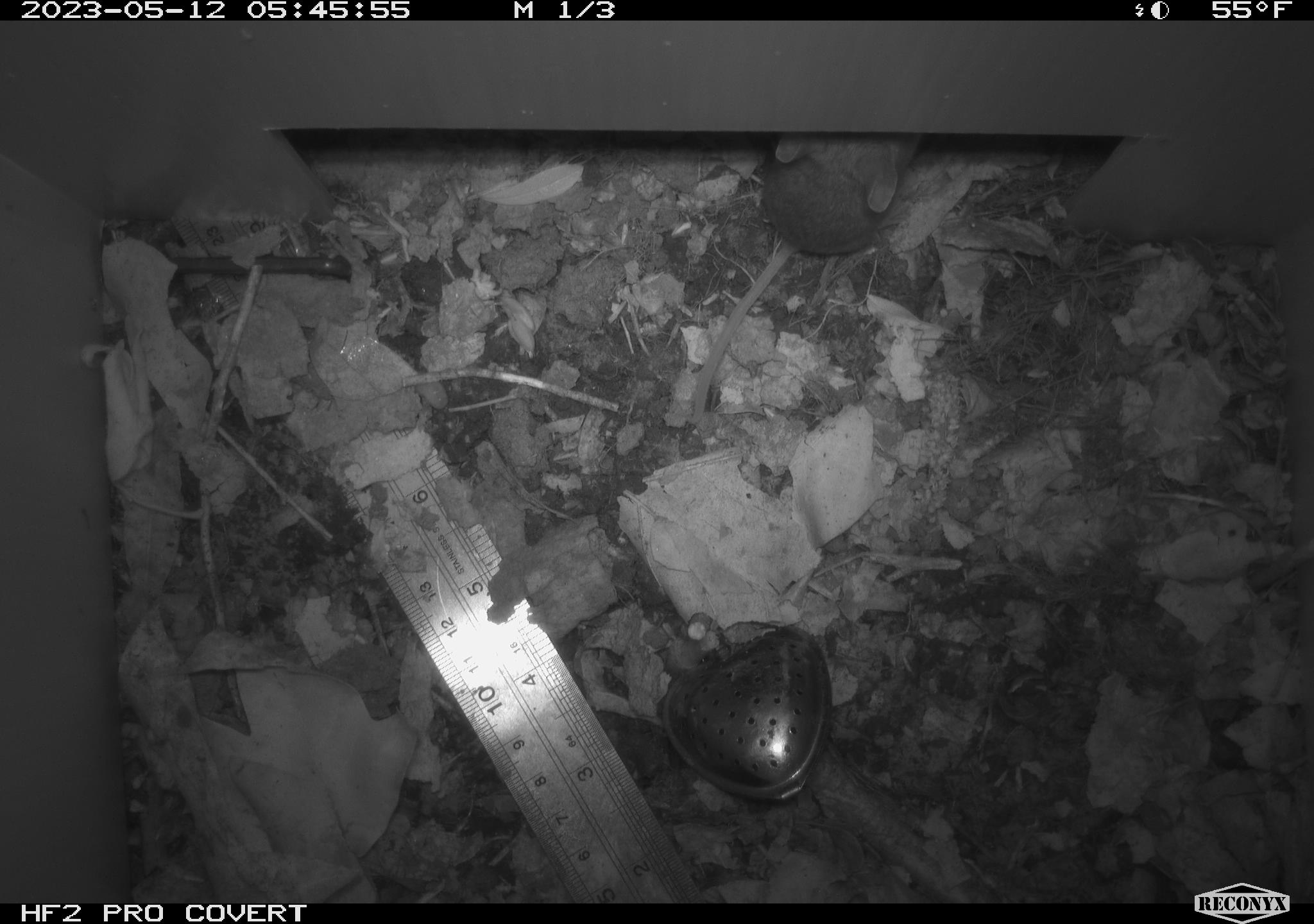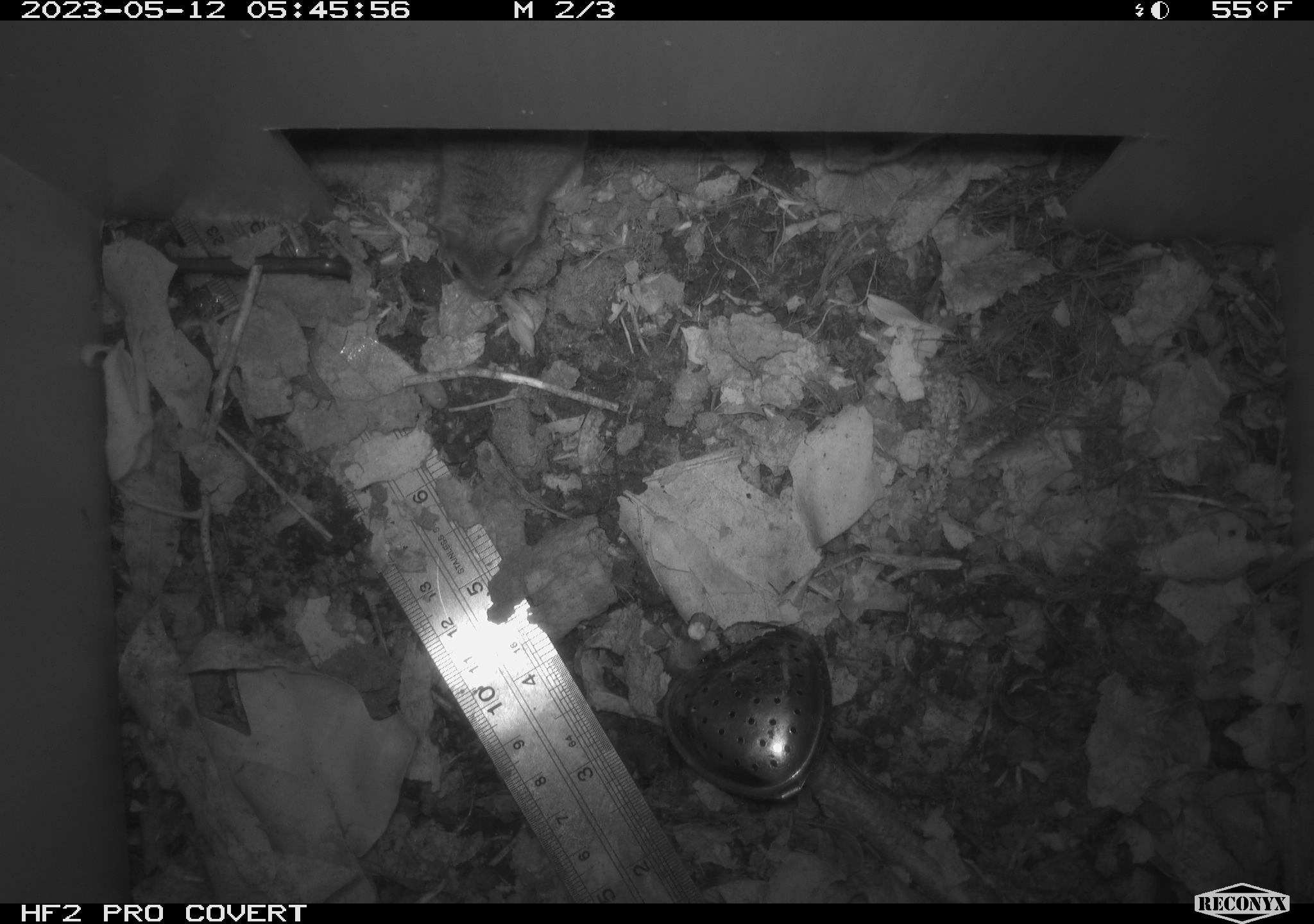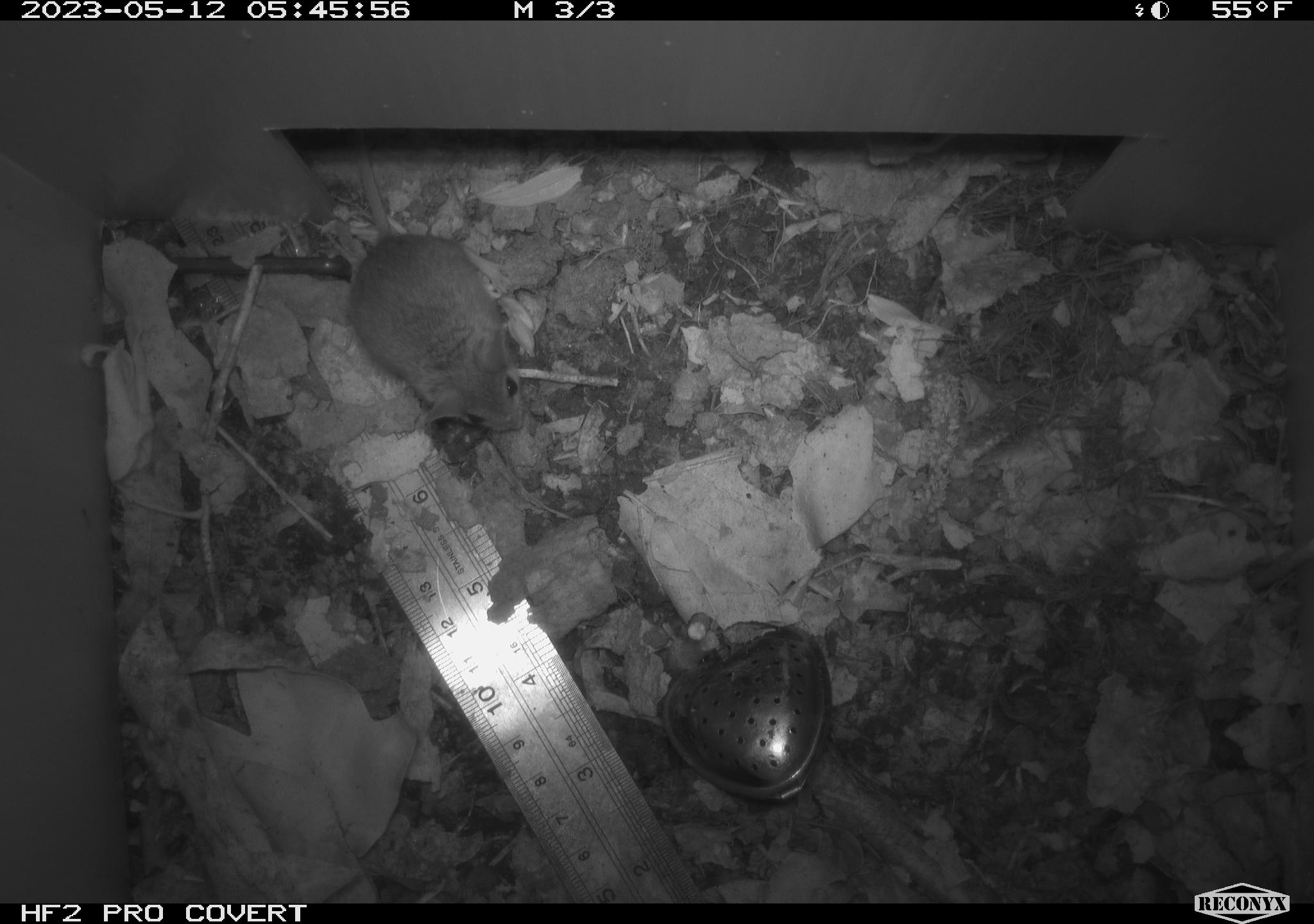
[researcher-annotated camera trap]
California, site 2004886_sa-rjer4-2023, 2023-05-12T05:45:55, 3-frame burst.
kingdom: Animalia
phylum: Chordata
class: Mammalia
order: Rodentia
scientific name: Rodentia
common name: mouse species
Mouse species (Rodentia).